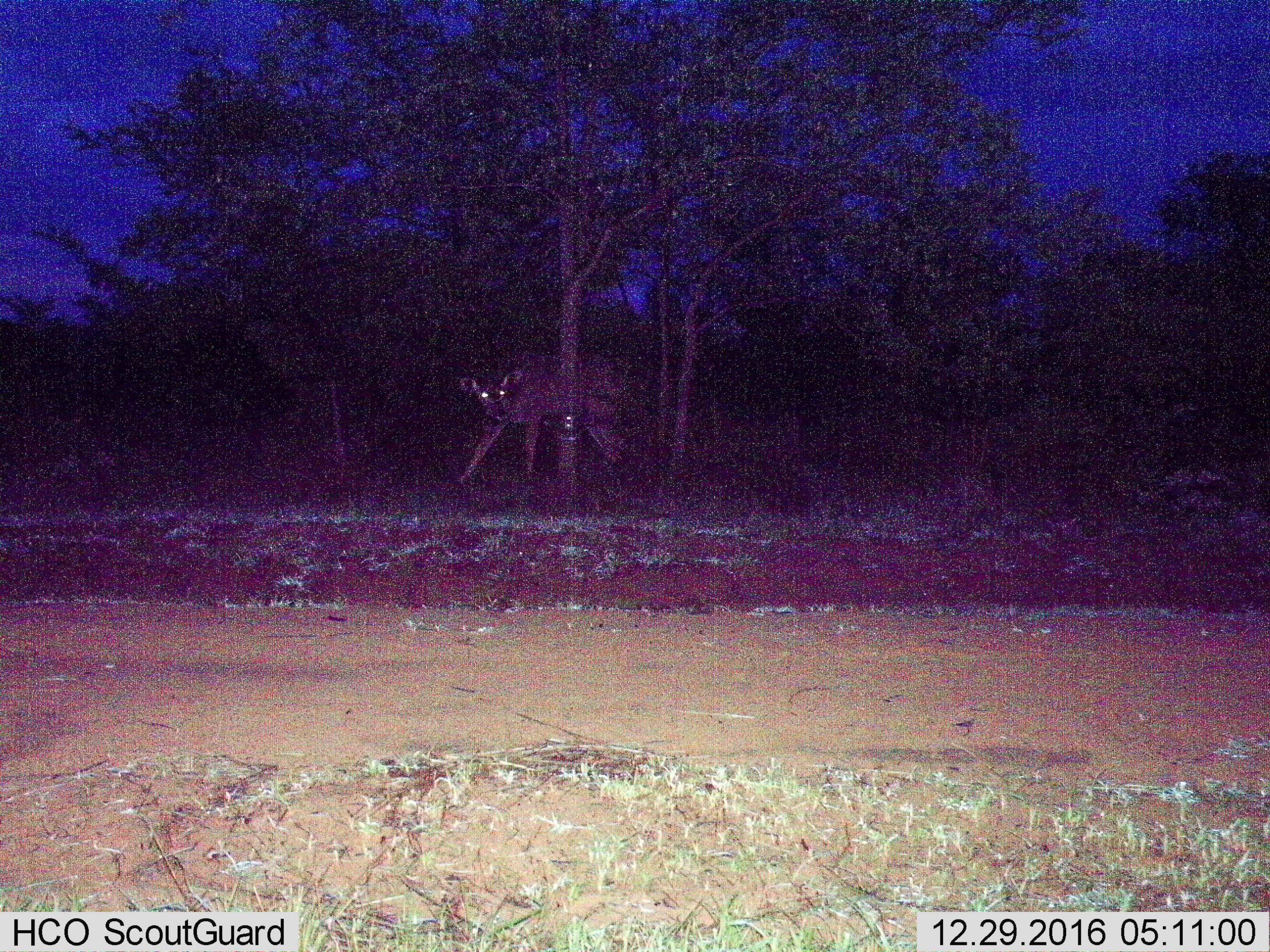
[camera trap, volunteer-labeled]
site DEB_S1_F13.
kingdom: Animalia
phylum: Chordata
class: Mammalia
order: Artiodactyla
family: Bovidae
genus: Tragelaphus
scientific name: Tragelaphus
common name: kudu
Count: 1.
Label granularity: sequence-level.